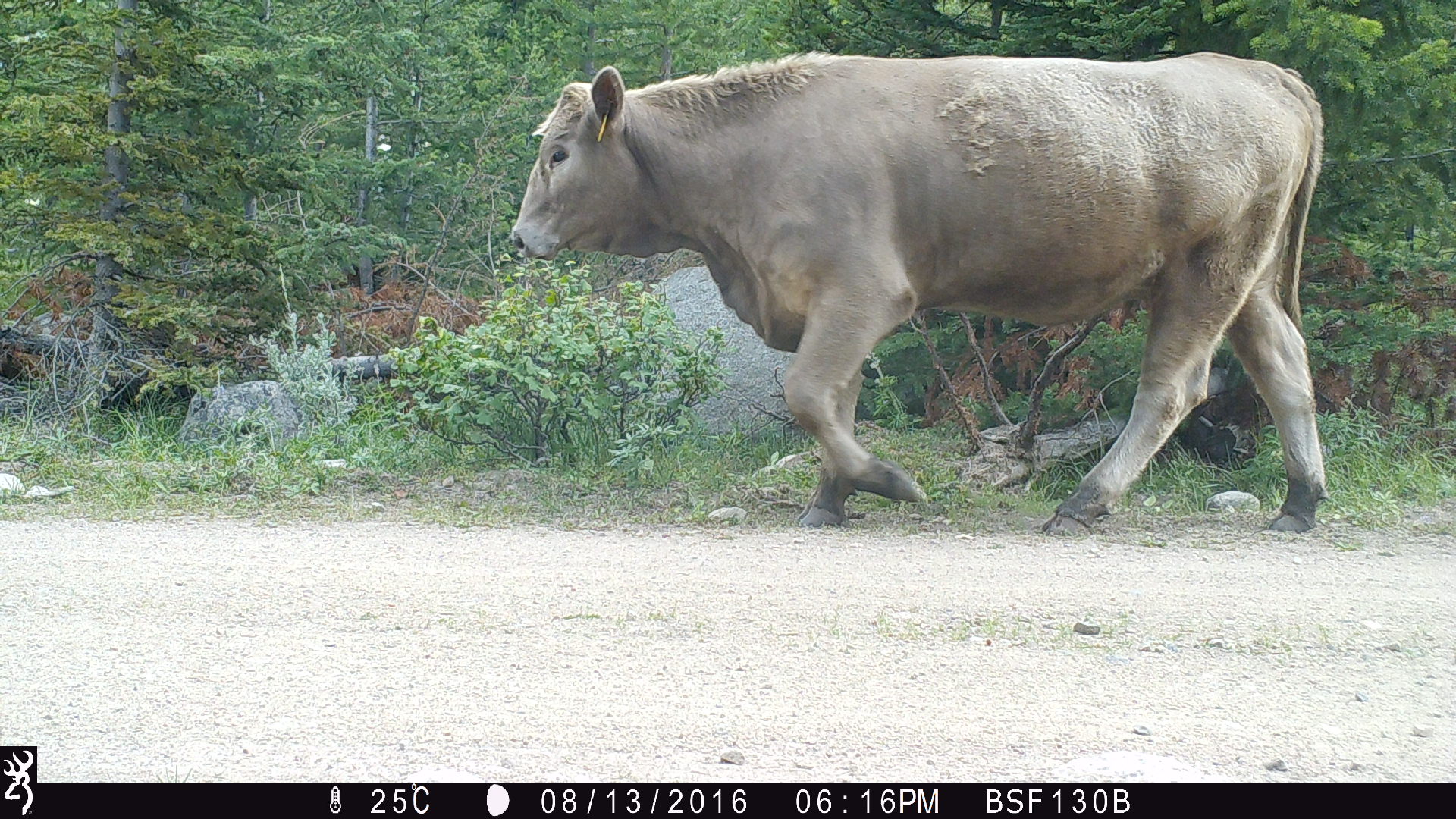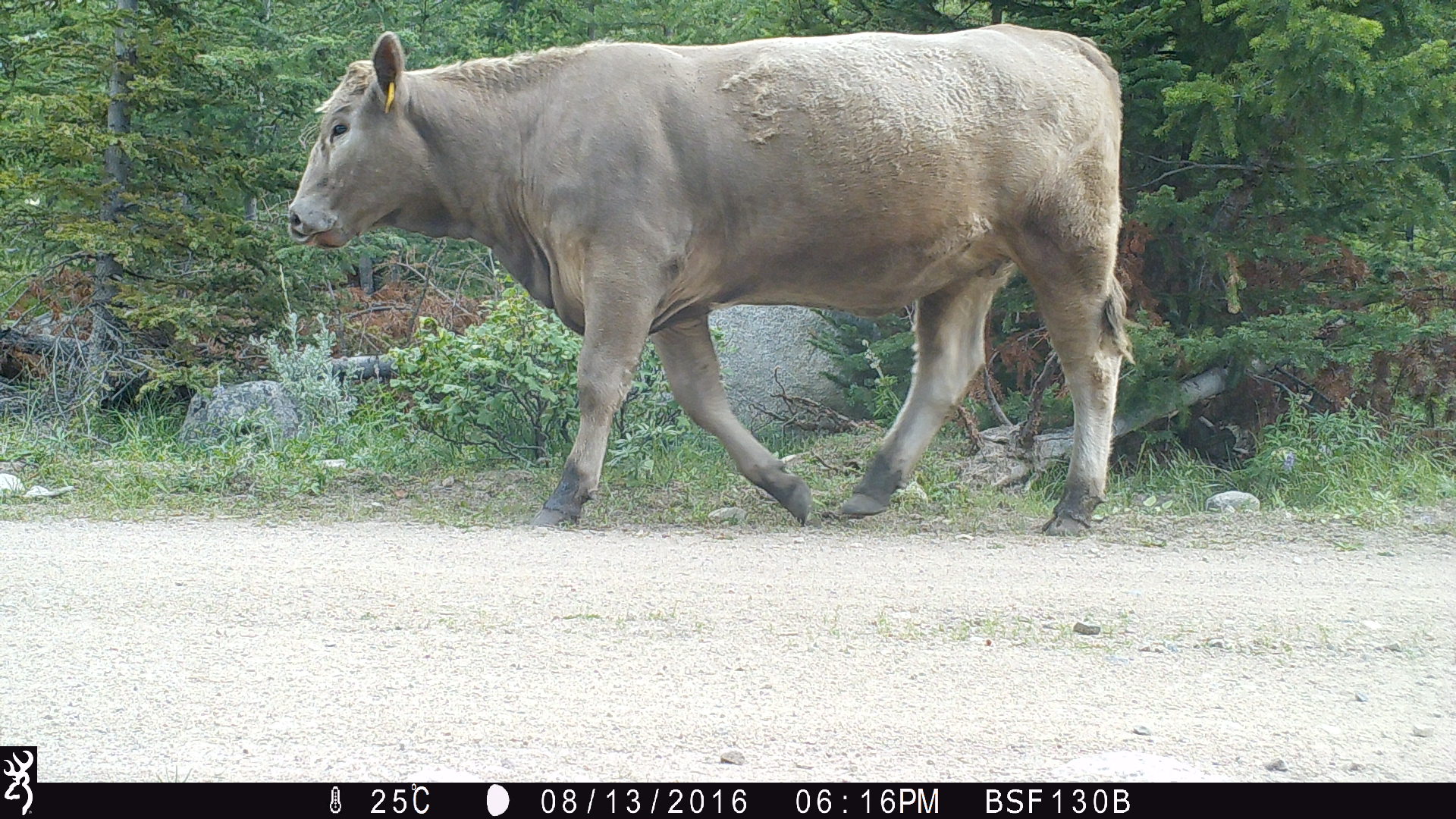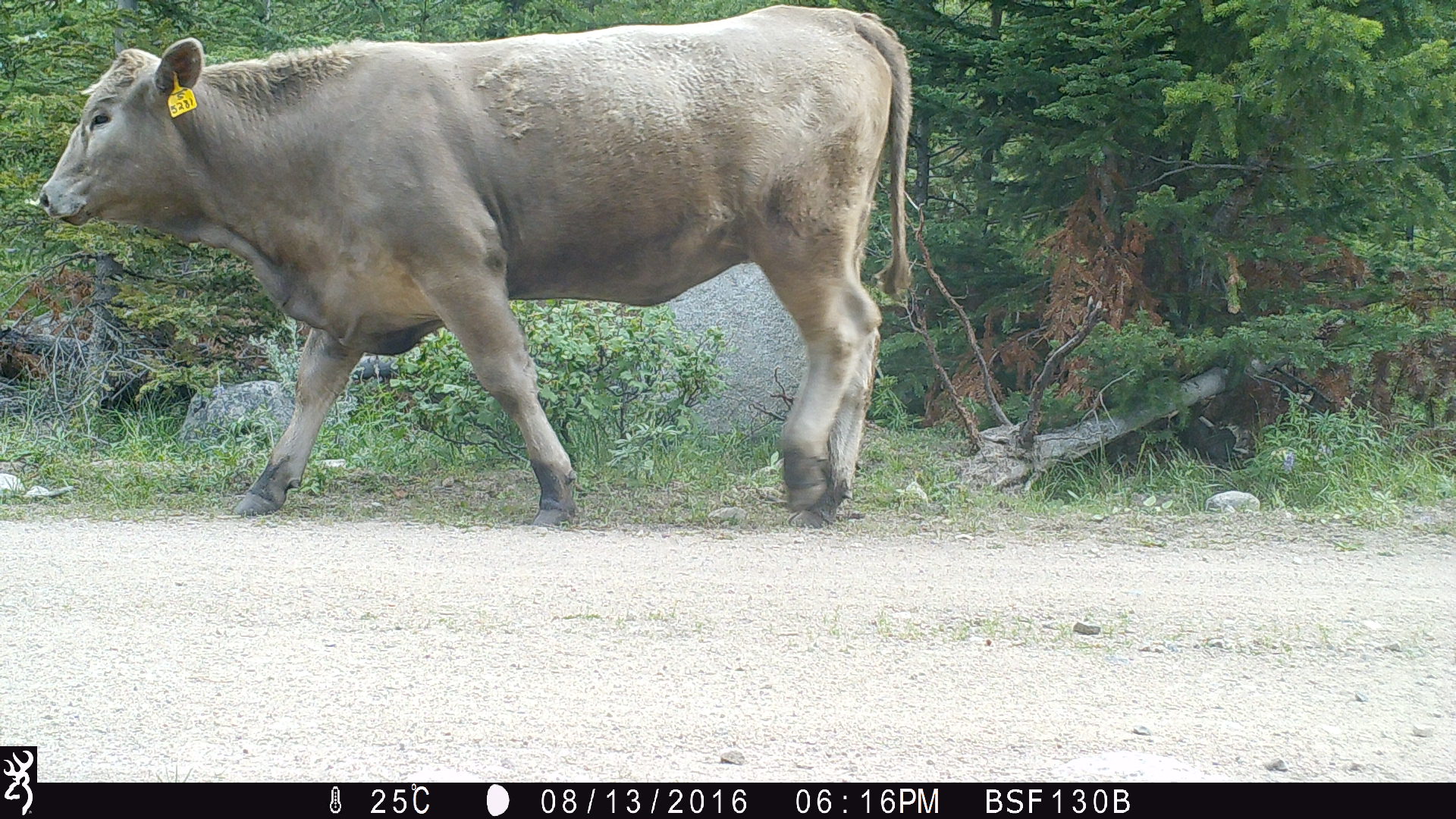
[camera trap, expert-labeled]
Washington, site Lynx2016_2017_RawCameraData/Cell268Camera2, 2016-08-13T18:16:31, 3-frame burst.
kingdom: Animalia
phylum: Chordata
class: Mammalia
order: Artiodactyla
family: Bovidae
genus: Bos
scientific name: Bos taurus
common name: domestic cattle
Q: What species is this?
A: Domestic cattle (Bos taurus).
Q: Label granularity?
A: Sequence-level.